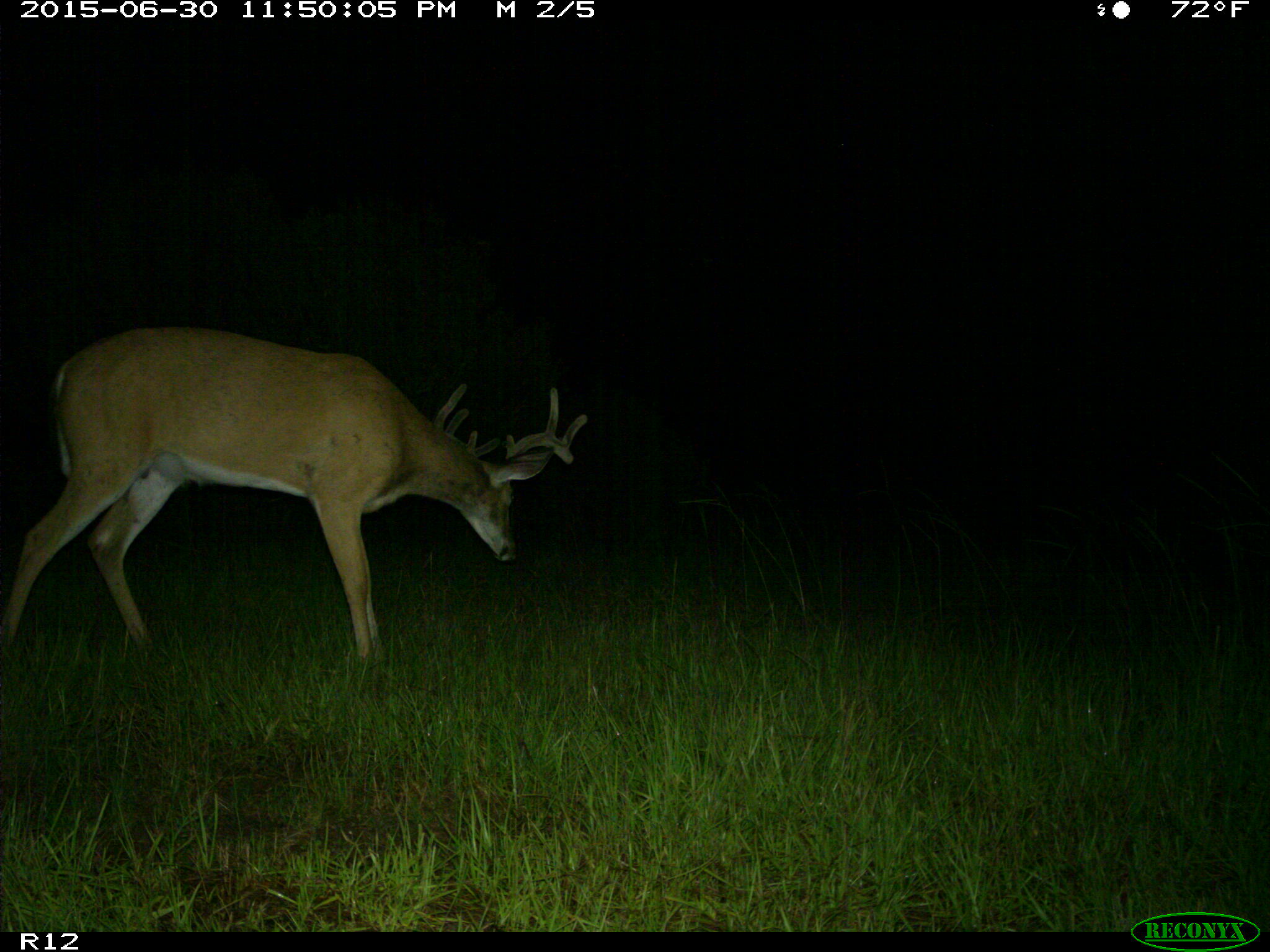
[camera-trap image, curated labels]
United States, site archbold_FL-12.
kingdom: Animalia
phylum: Chordata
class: Mammalia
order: Artiodactyla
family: Cervidae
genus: Odocoileus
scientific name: Odocoileus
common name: deer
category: unidentified deer